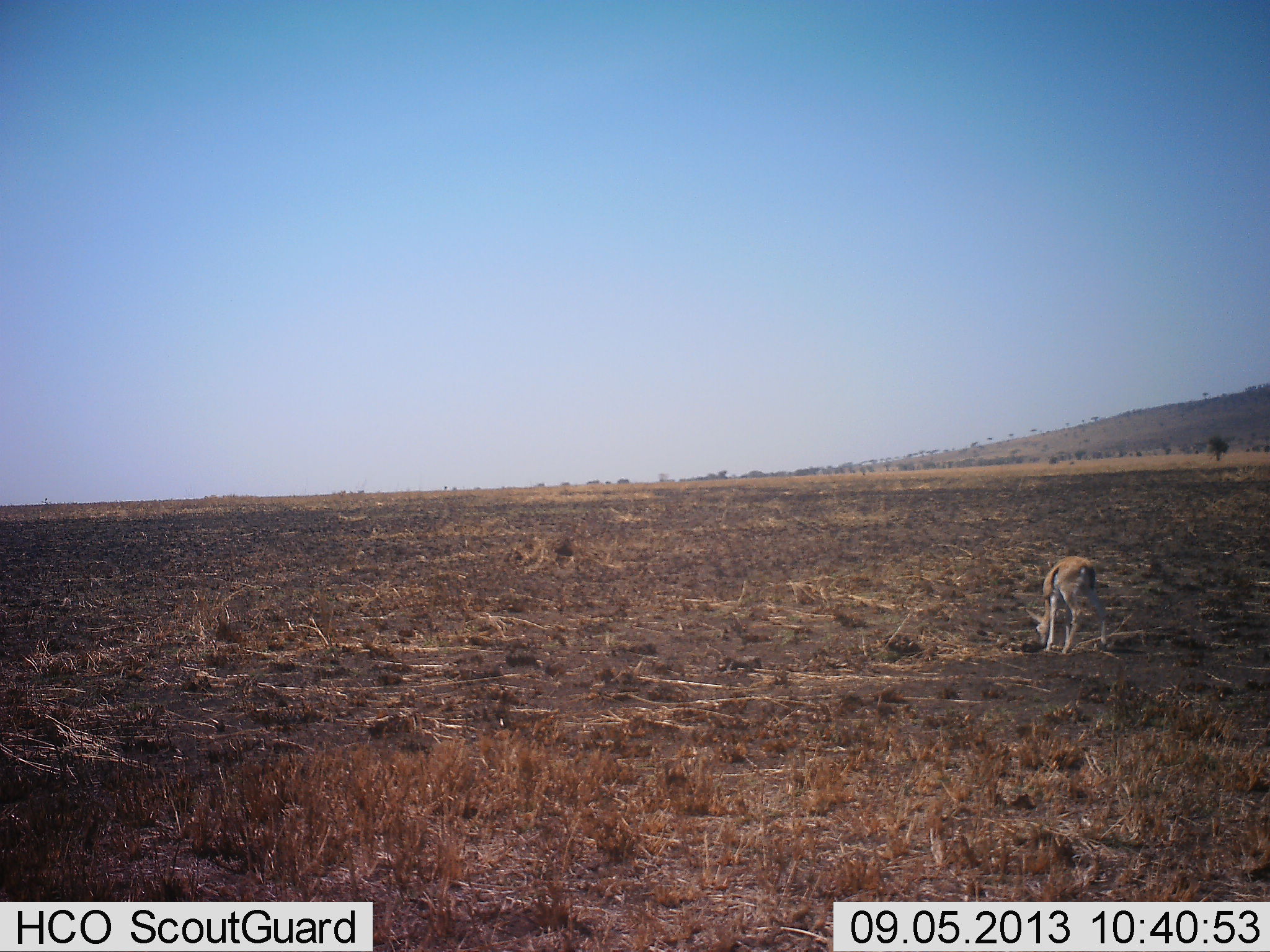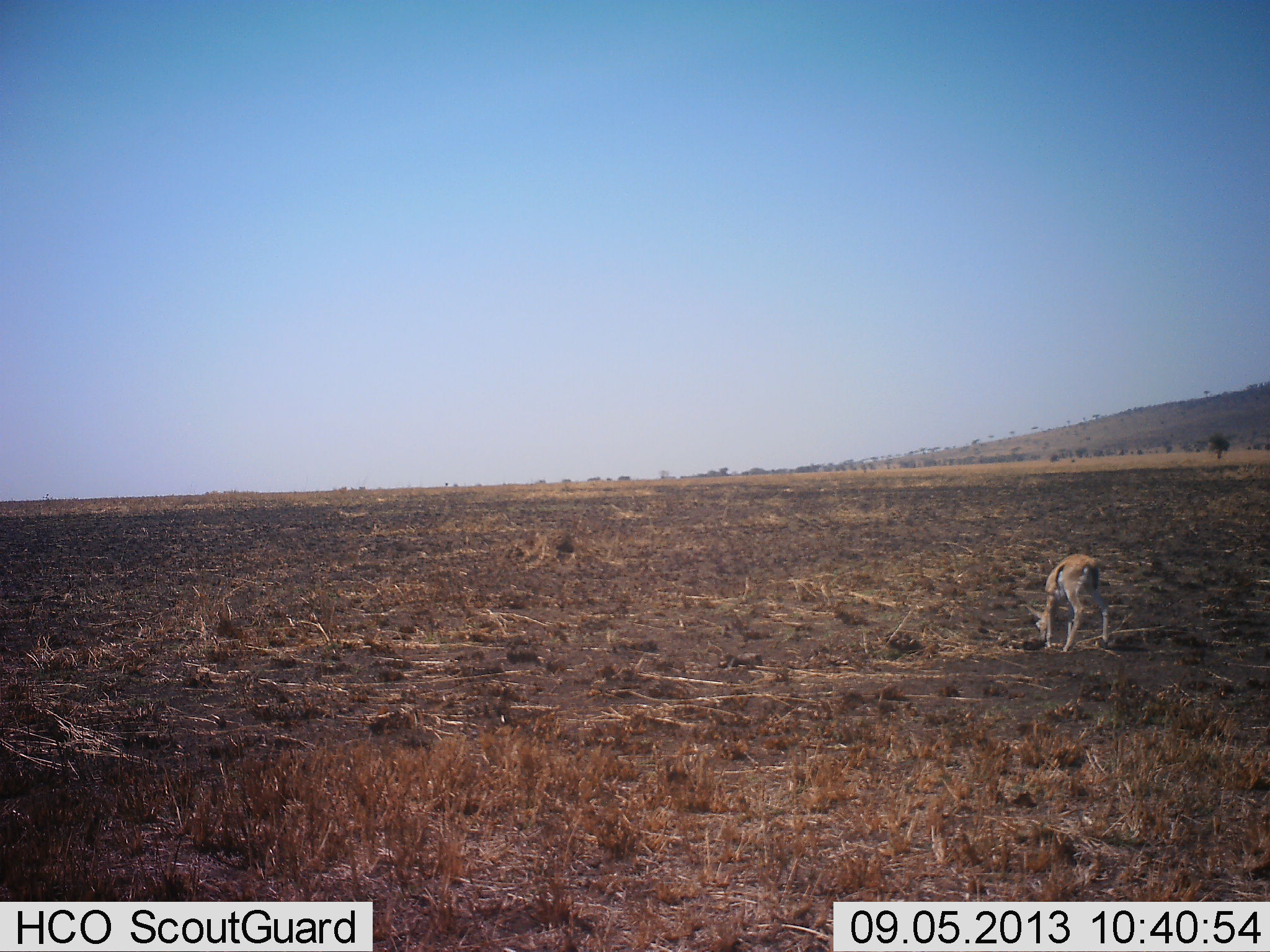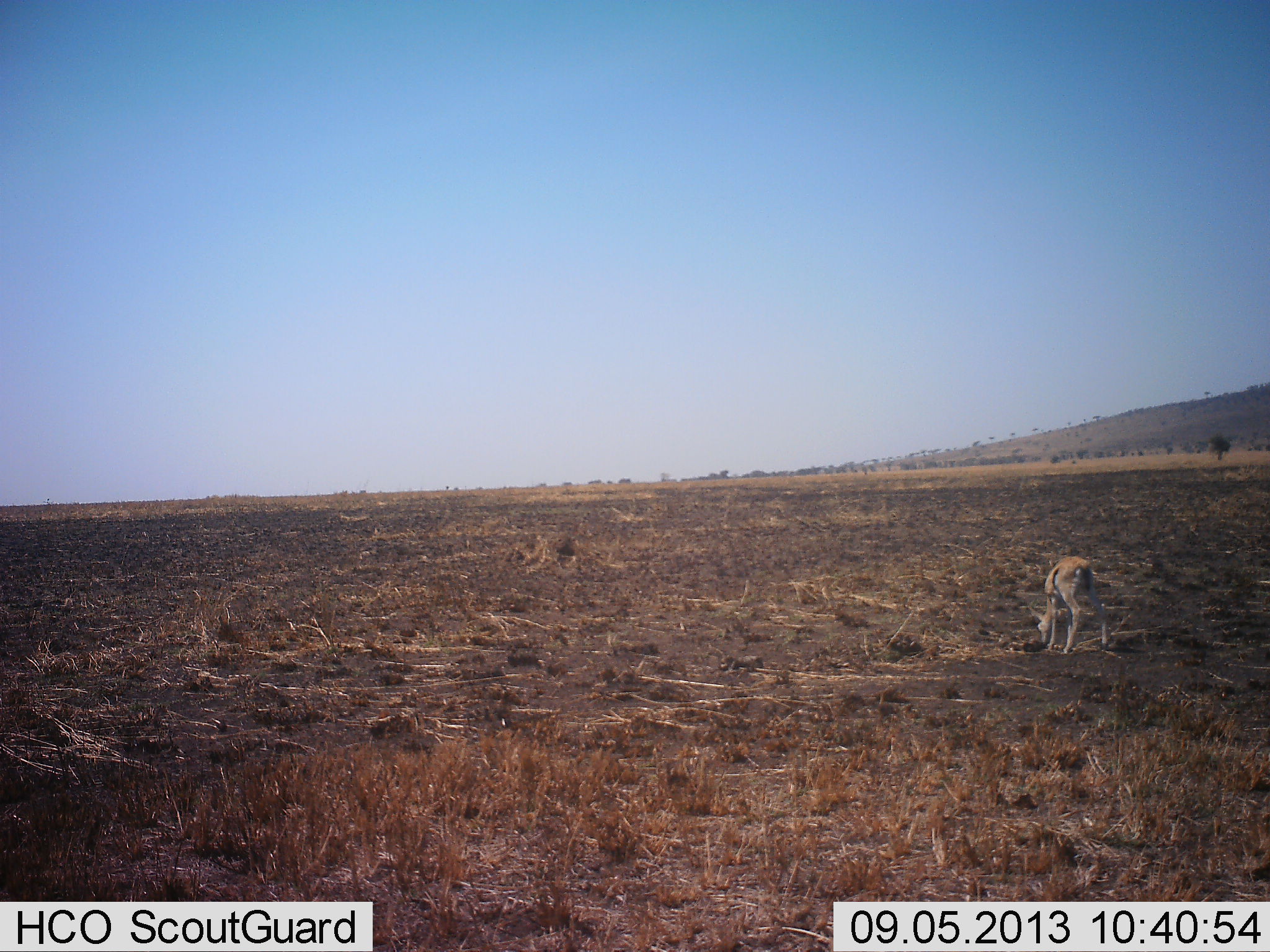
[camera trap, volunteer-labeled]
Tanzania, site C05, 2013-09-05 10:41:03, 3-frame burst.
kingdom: Animalia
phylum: Chordata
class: Mammalia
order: Artiodactyla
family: Bovidae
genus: Eudorcas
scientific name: Eudorcas thomsonii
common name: thomson's gazelle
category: gazellethomsons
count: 1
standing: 21%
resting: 0%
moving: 0%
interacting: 0%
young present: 11%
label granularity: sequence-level